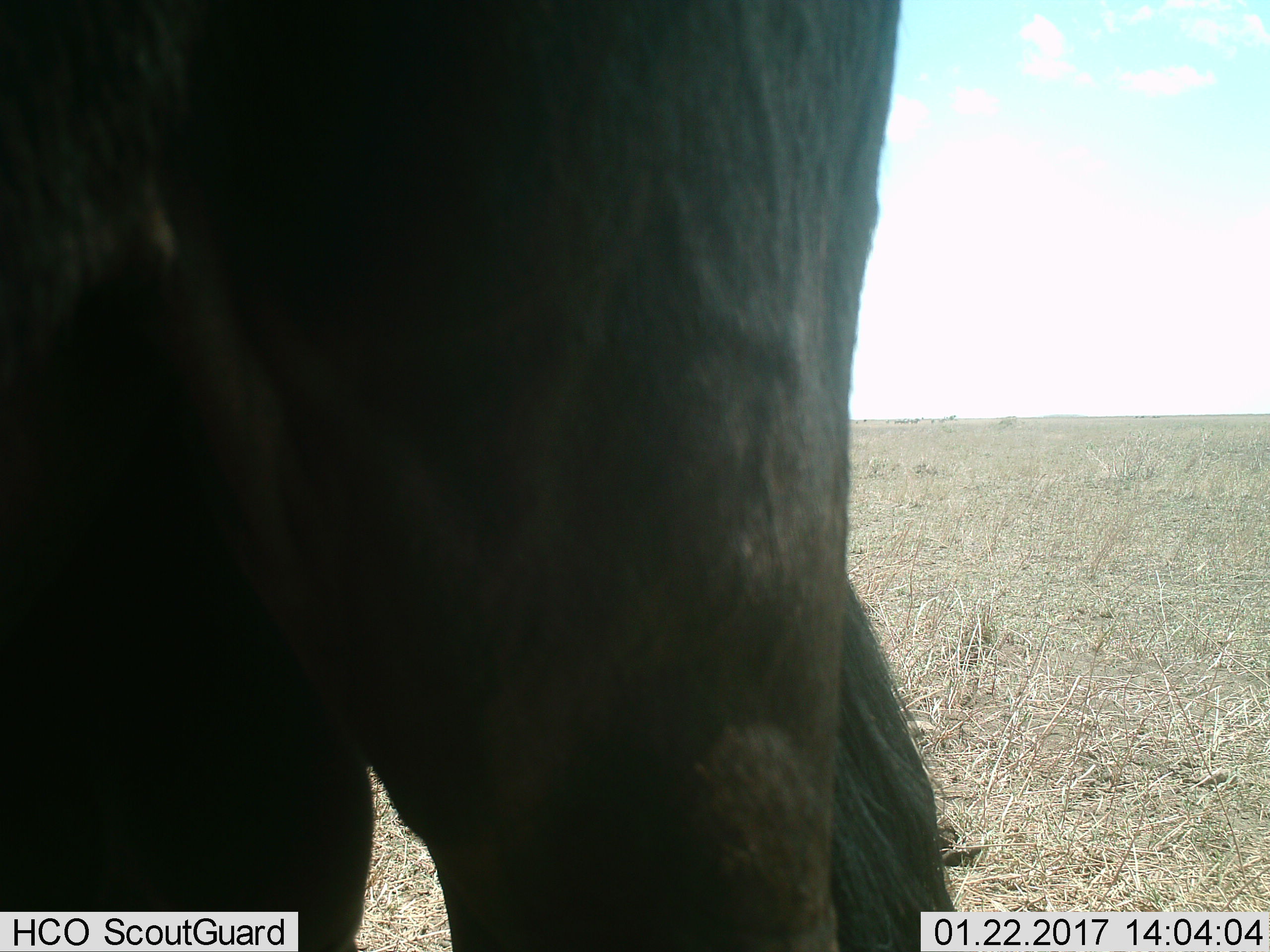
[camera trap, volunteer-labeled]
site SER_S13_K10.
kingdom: Animalia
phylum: Chordata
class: Mammalia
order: Artiodactyla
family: Bovidae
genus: Connochaetes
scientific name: Connochaetes taurinus taurinus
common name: blue wildebeest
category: wildebeestblue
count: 1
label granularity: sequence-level